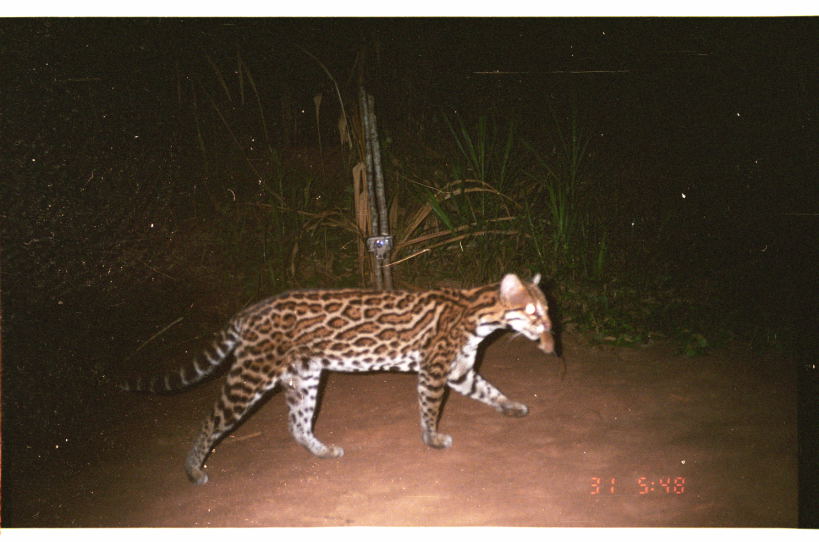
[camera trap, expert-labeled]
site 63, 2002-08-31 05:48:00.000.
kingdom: Animalia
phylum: Chordata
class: Mammalia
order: Carnivora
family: Felidae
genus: Leopardus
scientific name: Leopardus pardalis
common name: ocelot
Leopardus pardalis (ocelot).